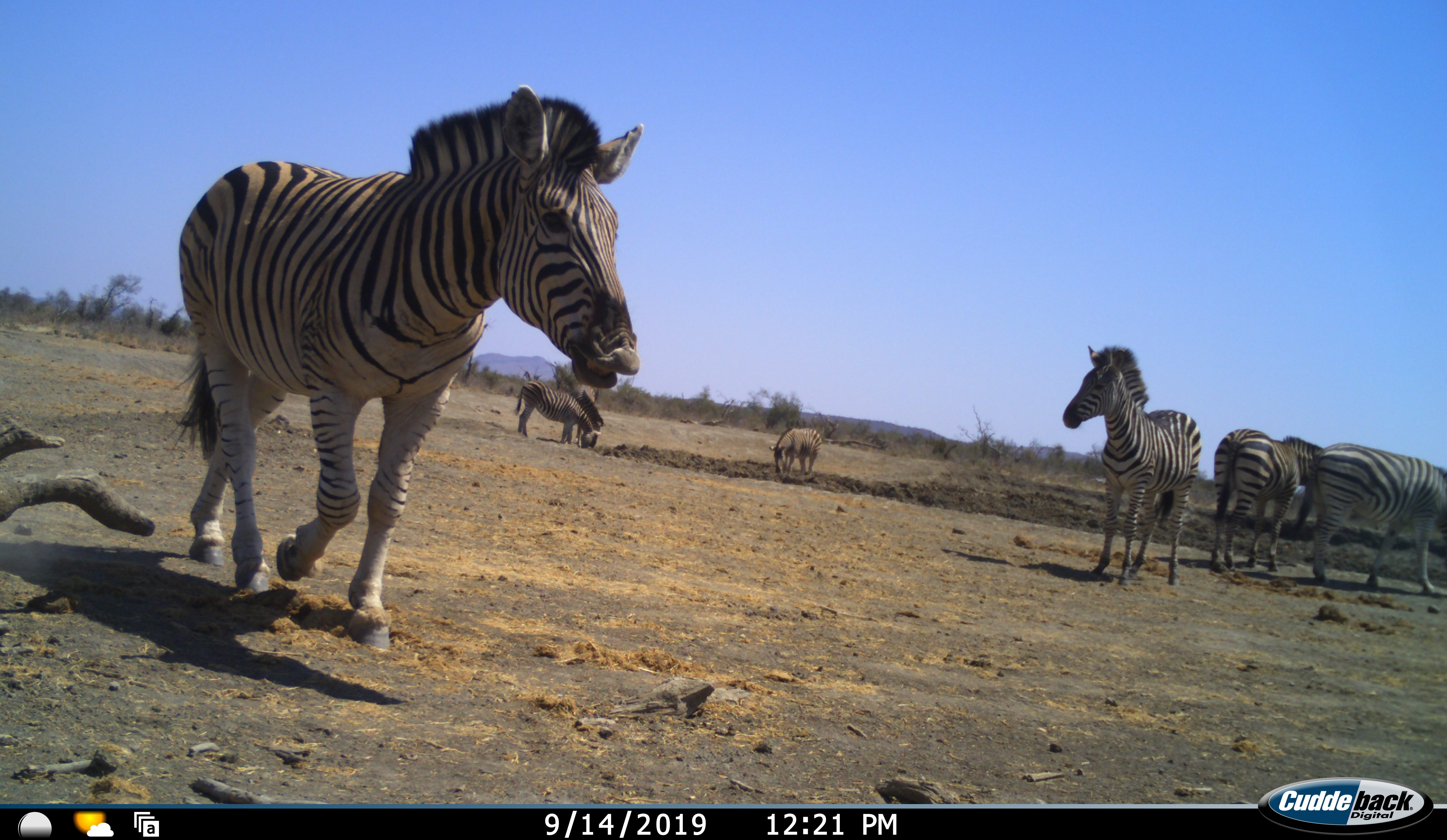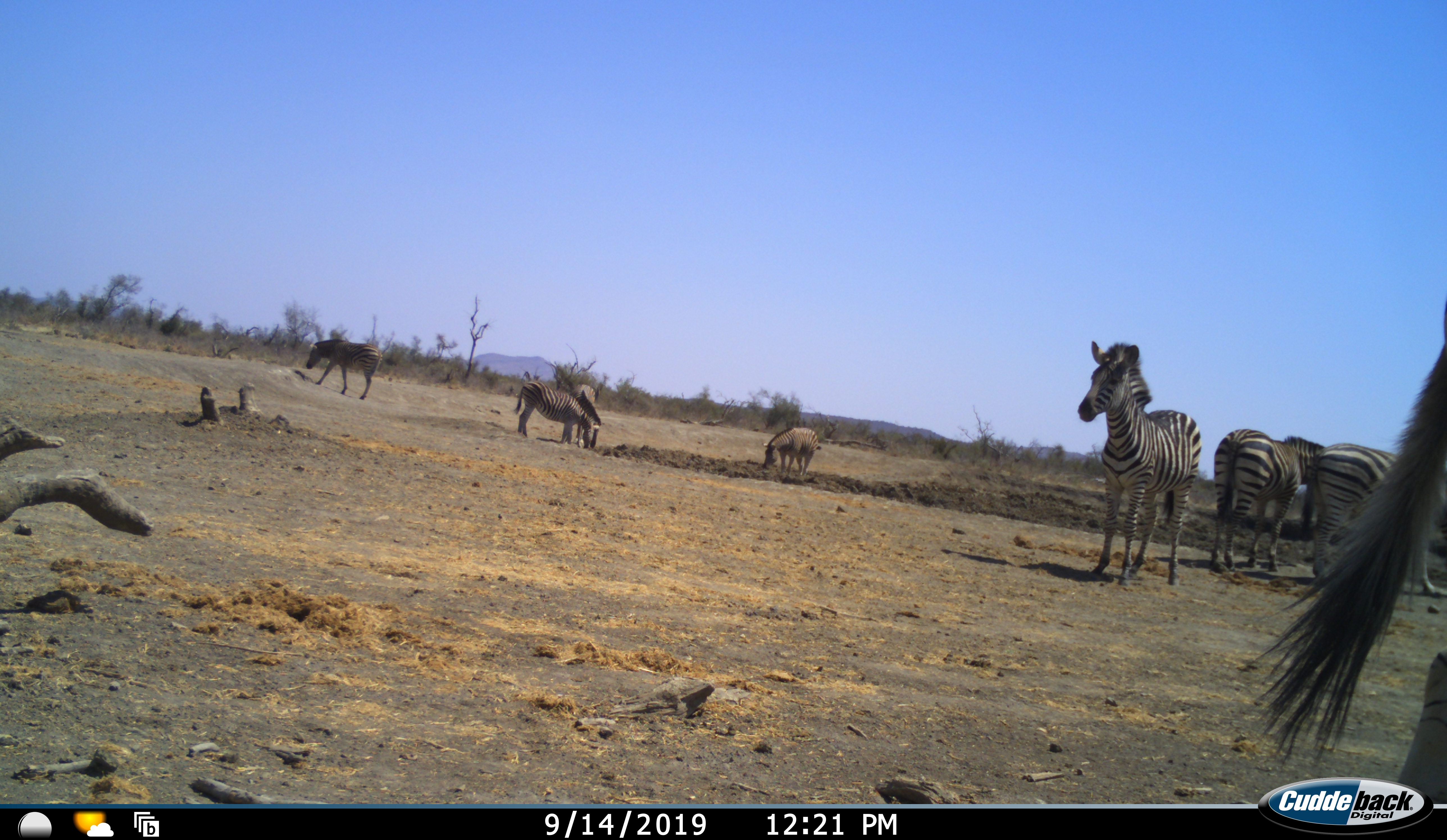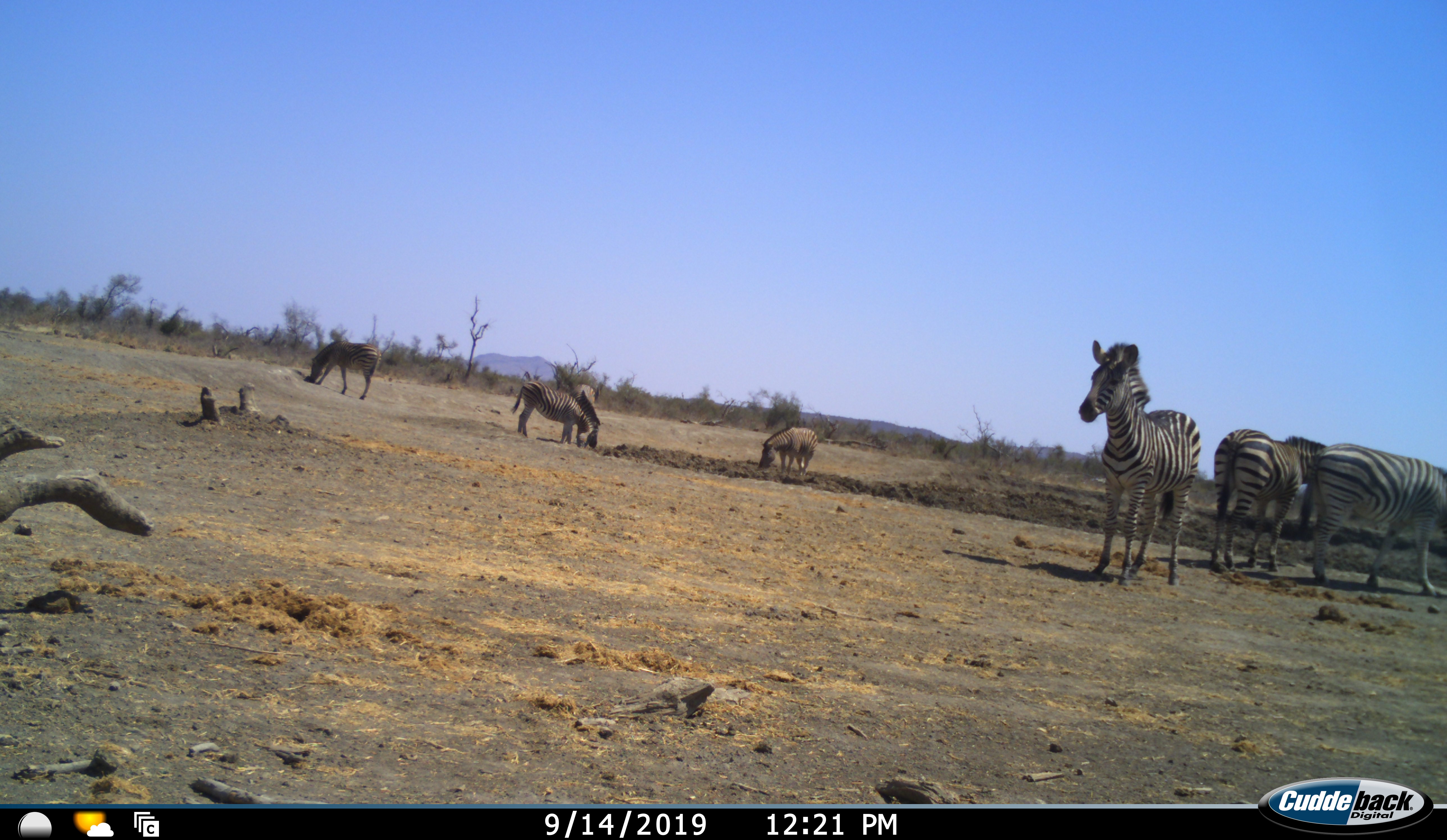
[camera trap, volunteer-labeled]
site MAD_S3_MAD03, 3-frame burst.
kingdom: Animalia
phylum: Chordata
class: Mammalia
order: Perissodactyla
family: Equidae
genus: Equus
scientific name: Equus quagga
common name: plains zebra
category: zebraplains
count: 8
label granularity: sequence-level